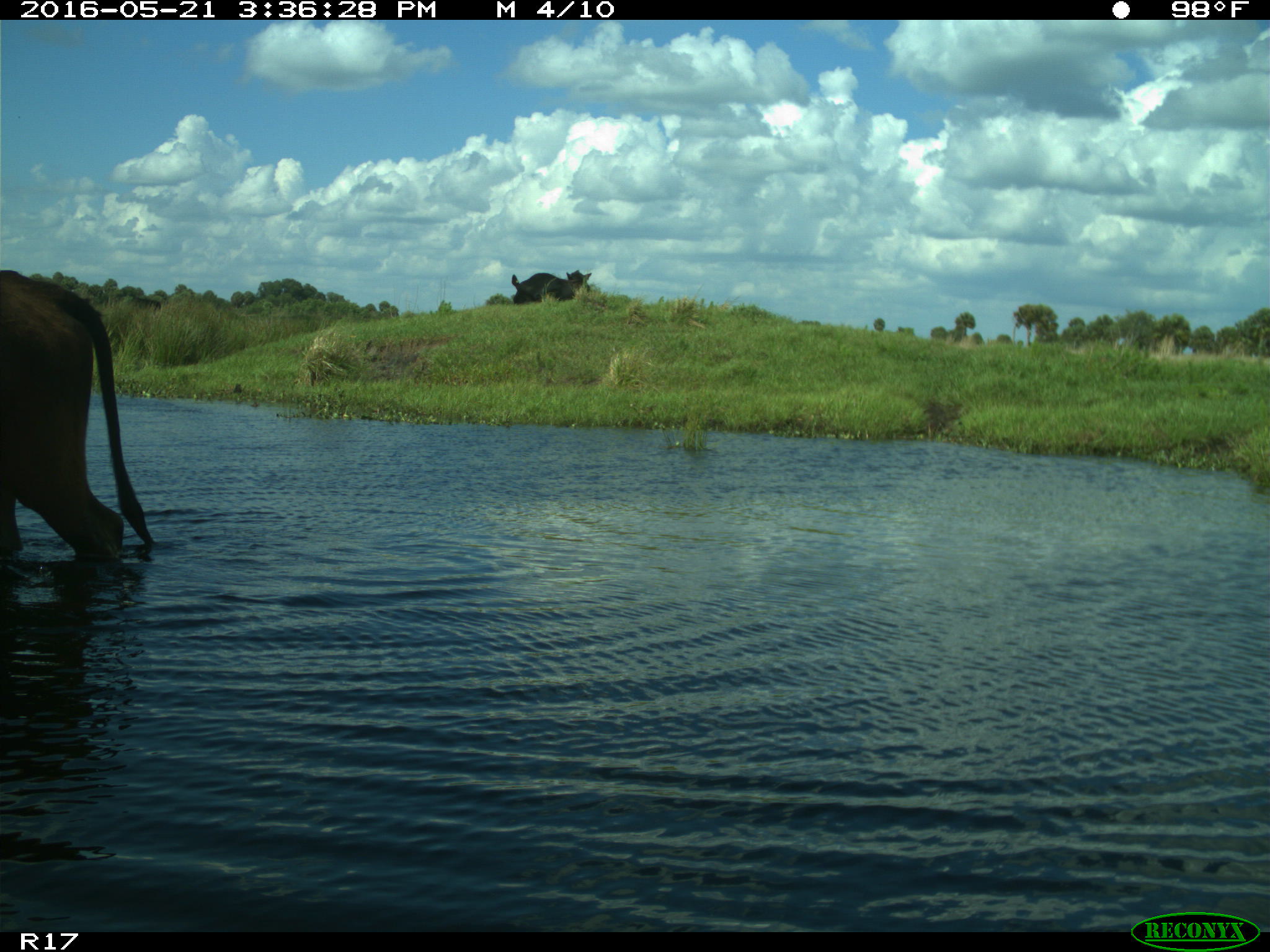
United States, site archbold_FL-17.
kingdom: Animalia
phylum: Chordata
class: Mammalia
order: Artiodactyla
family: Bovidae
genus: Bos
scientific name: Bos taurus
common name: domestic cow